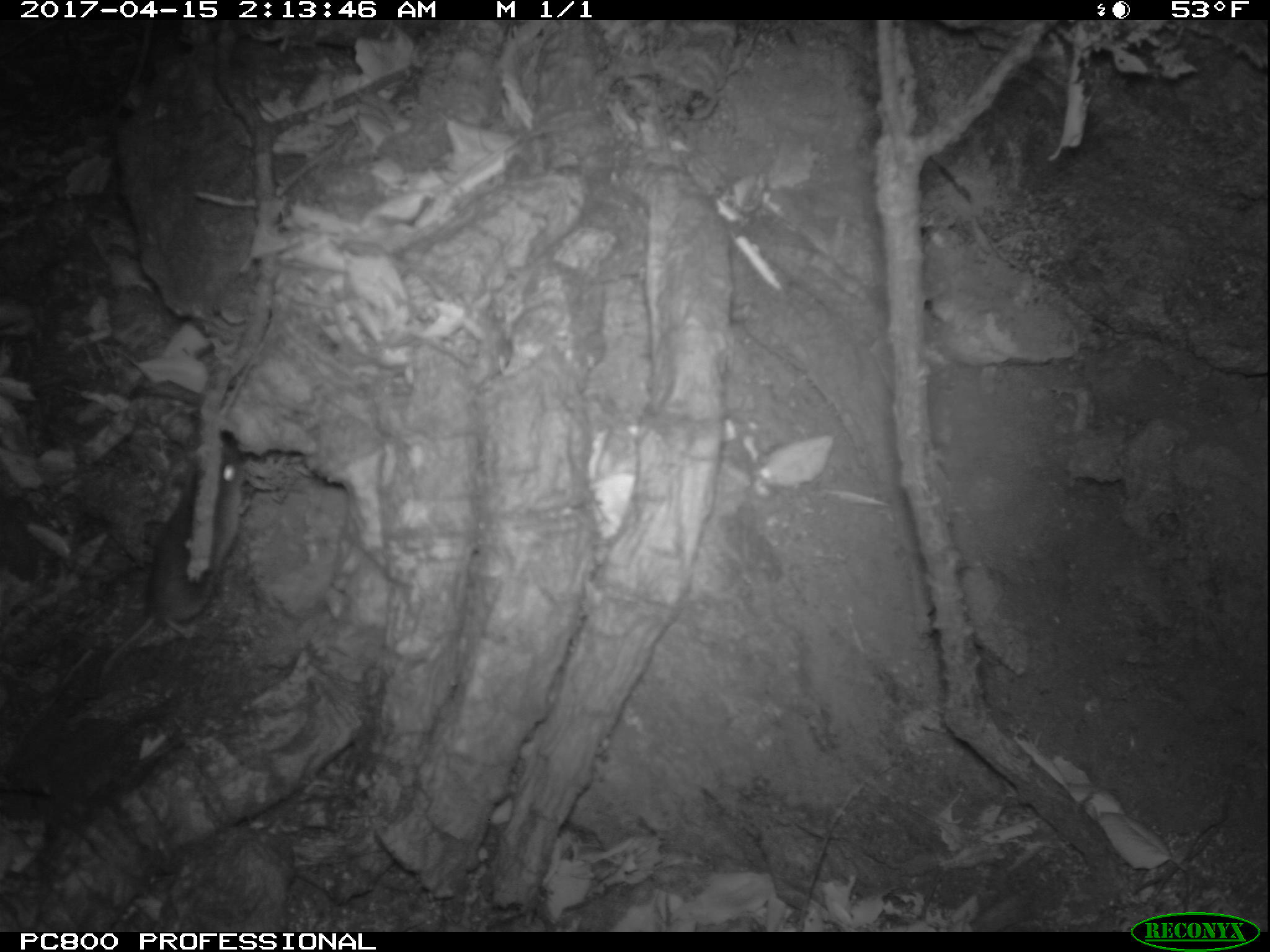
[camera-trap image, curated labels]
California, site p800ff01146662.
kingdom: Animalia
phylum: Chordata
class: Mammalia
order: Rodentia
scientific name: Rodentia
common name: rodent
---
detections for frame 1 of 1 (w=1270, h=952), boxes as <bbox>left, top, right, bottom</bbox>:
rodent: <bbox>94, 430, 252, 692</bbox>